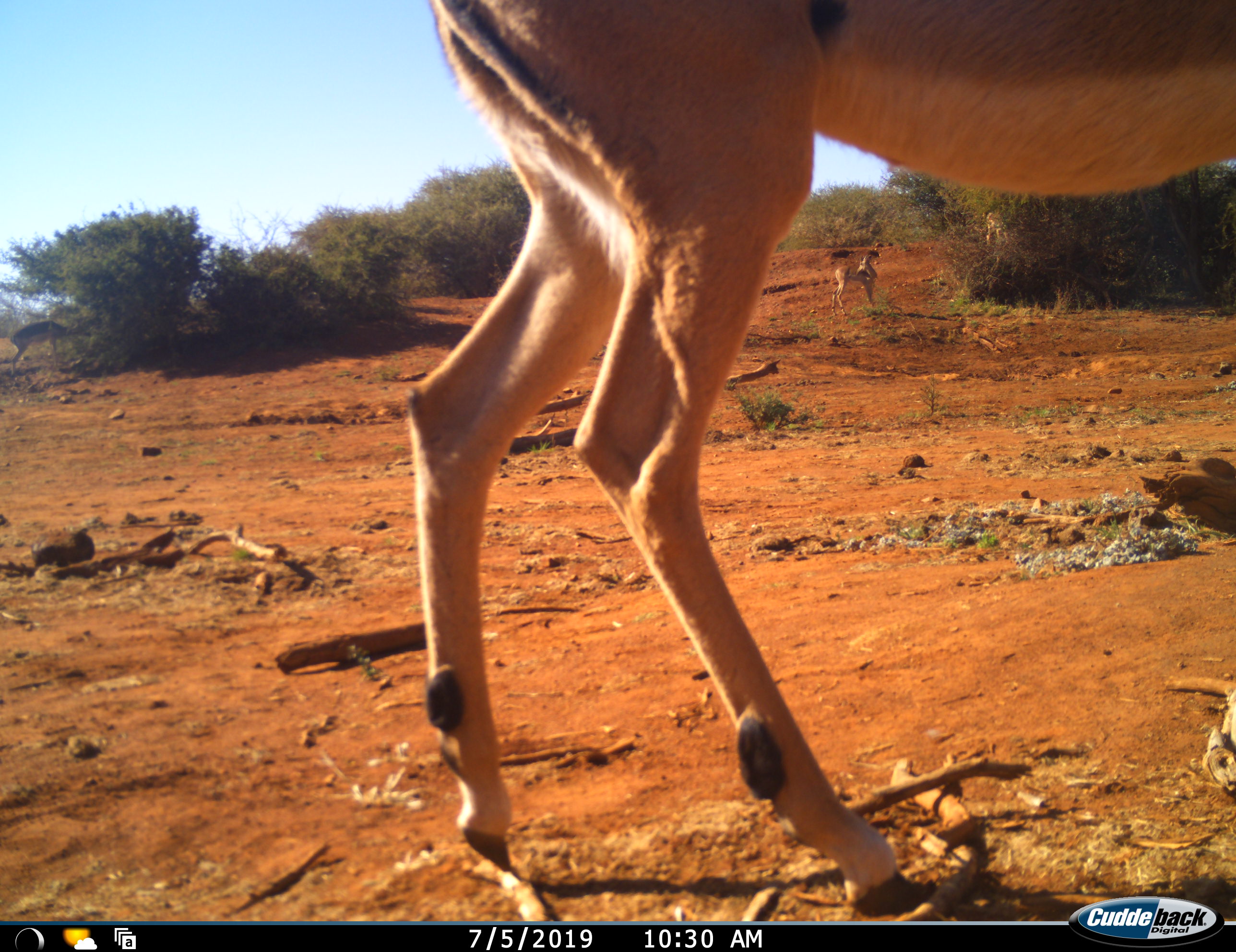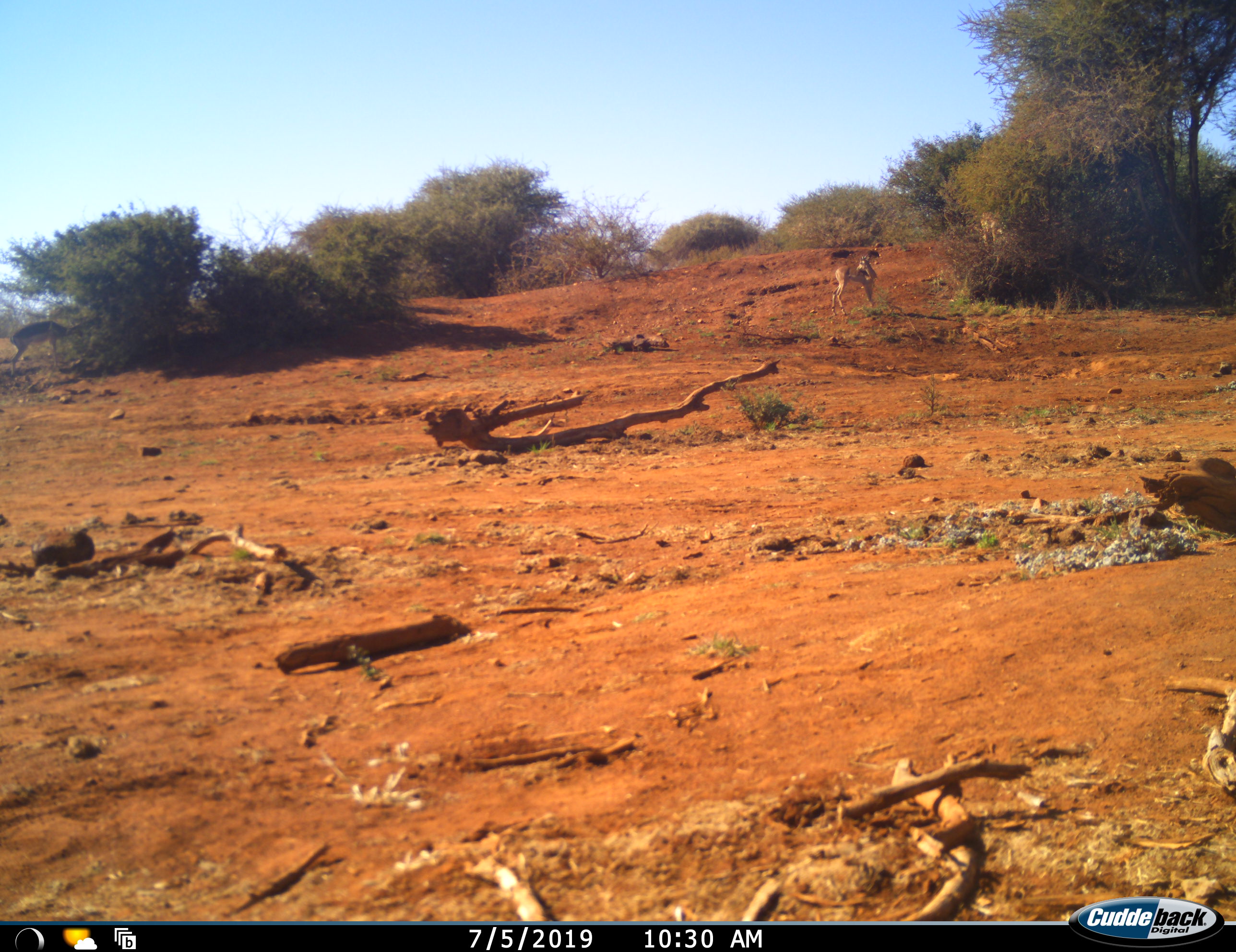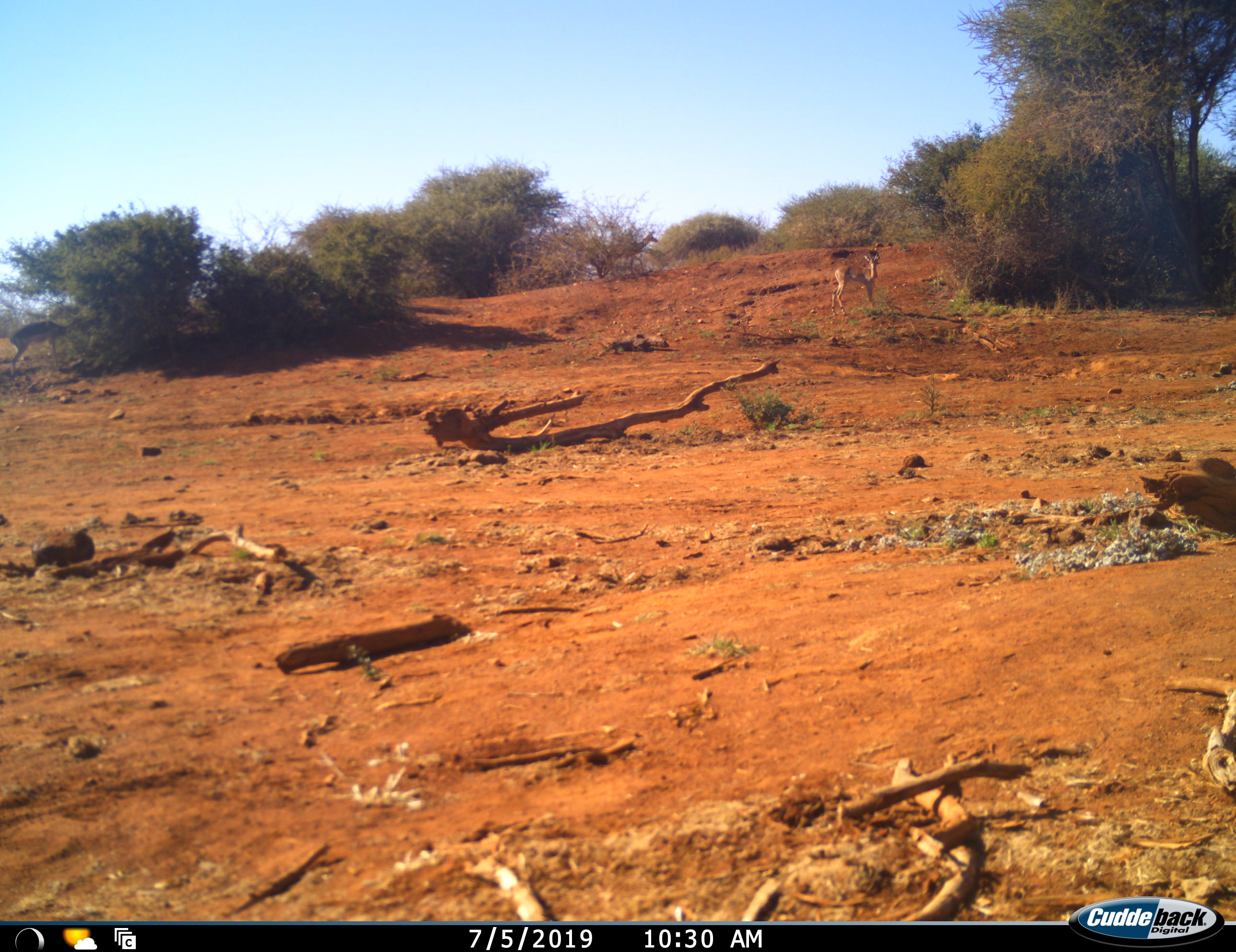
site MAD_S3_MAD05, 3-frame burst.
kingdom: Animalia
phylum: Chordata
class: Mammalia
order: Artiodactyla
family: Bovidae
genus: Aepyceros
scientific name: Aepyceros melampus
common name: impala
Impala (Aepyceros melampus), count 3. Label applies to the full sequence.